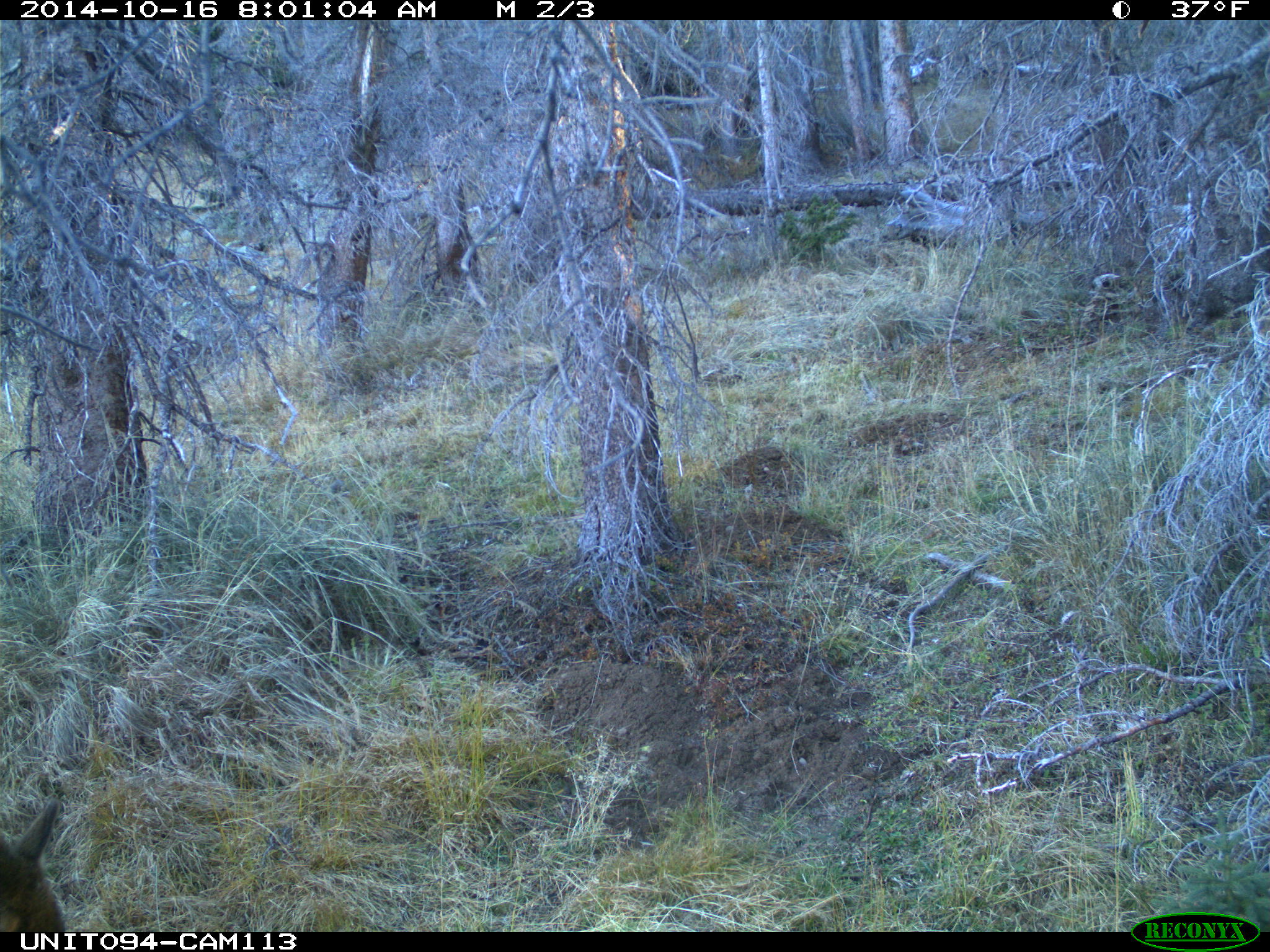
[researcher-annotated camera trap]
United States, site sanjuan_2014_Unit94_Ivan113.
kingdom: Animalia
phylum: Chordata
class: Mammalia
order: Artiodactyla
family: Cervidae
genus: Cervus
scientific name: Cervus elaphus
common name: red deer